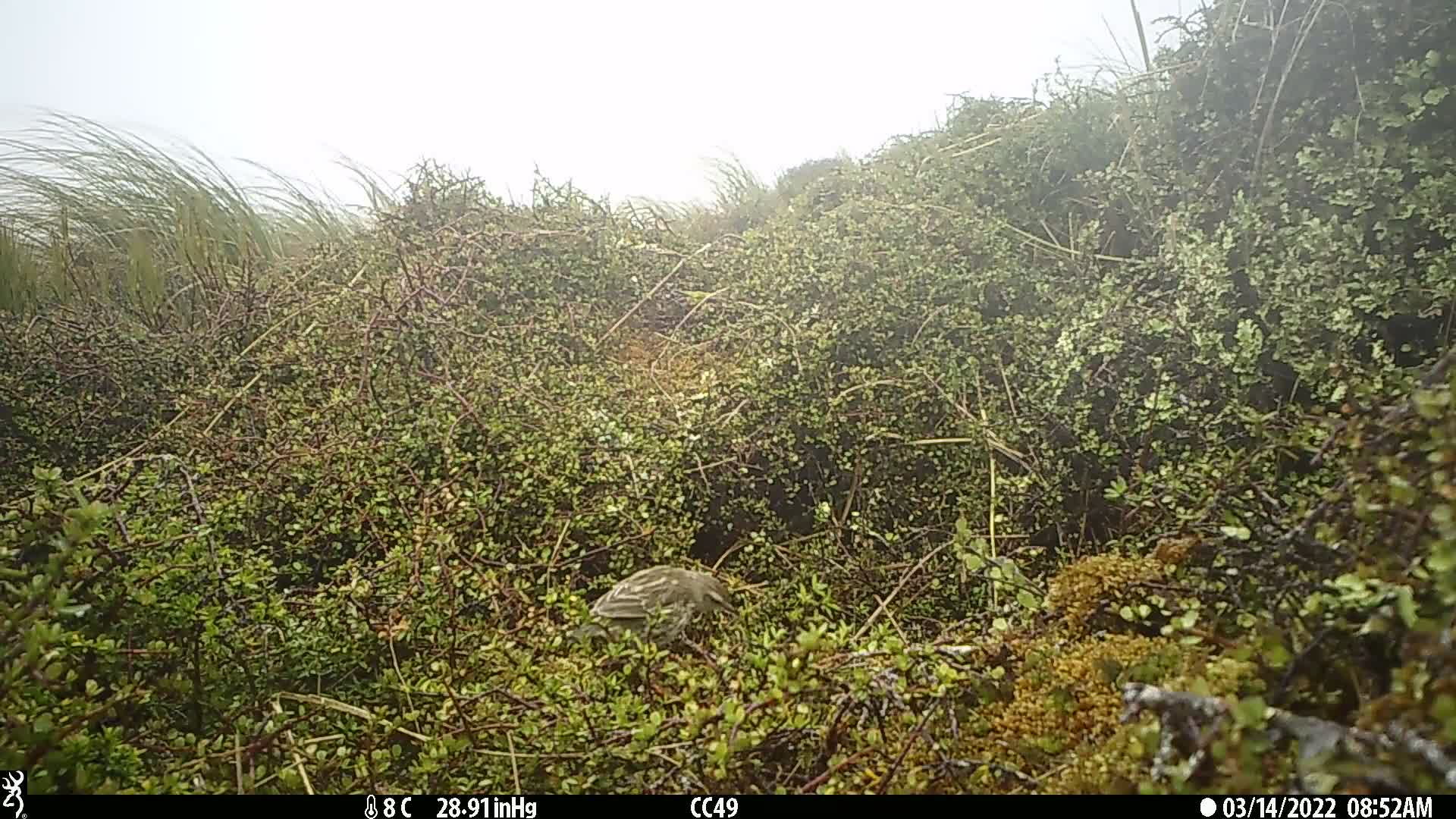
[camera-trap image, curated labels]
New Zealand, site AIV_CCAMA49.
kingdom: Animalia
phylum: Chordata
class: Aves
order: Passeriformes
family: Motacillidae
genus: Anthus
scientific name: Anthus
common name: pipit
Pipit (Anthus).